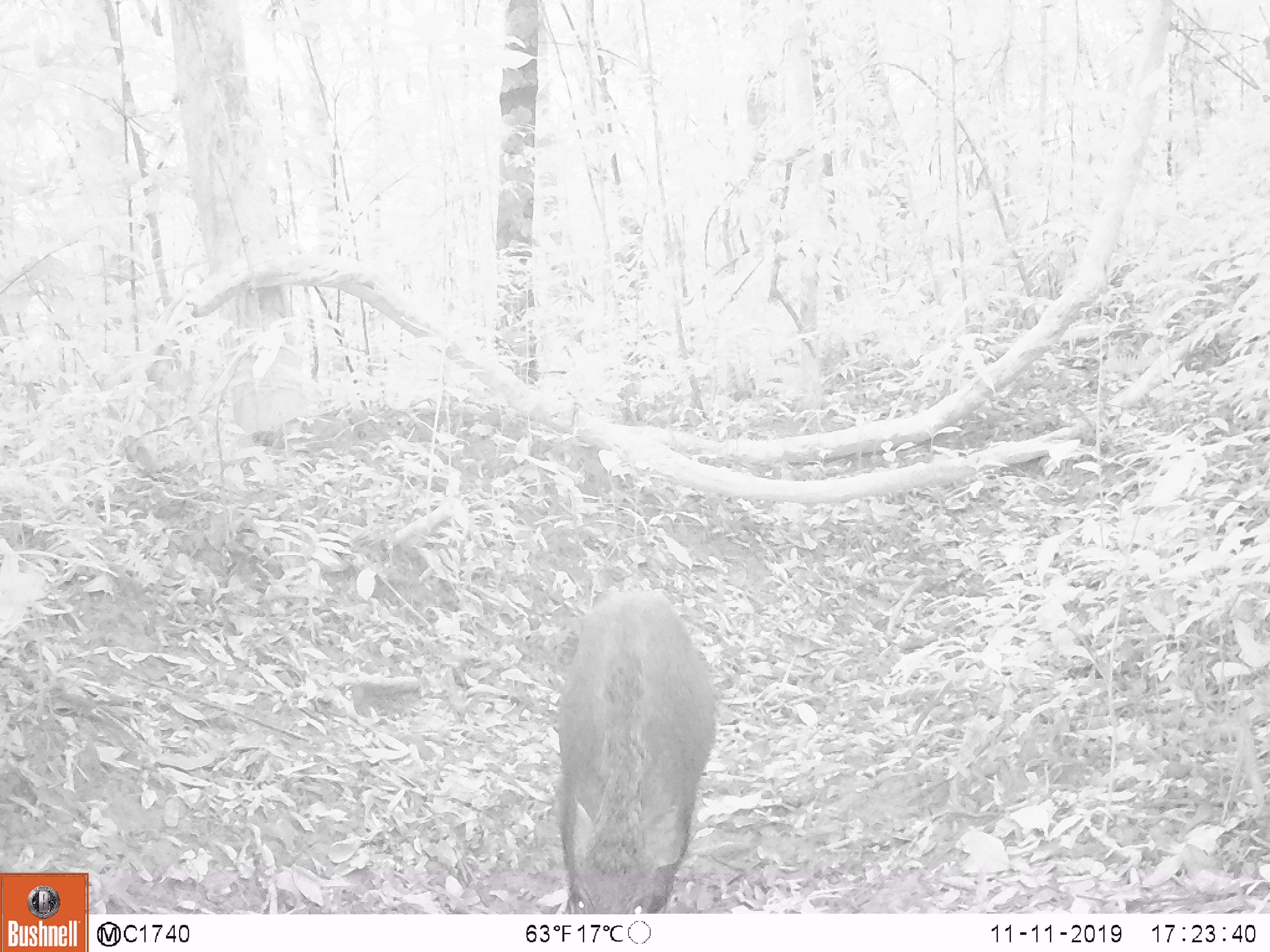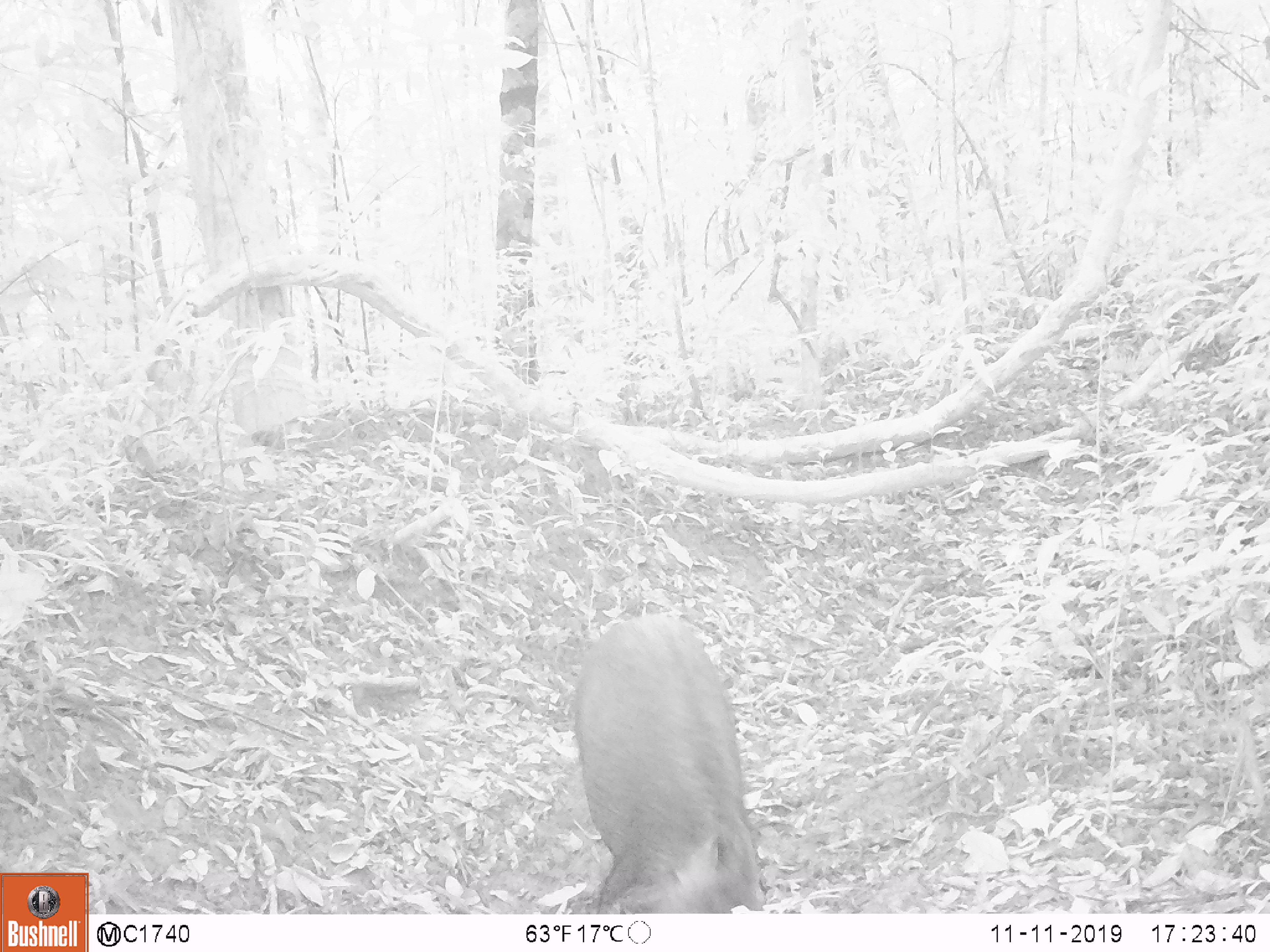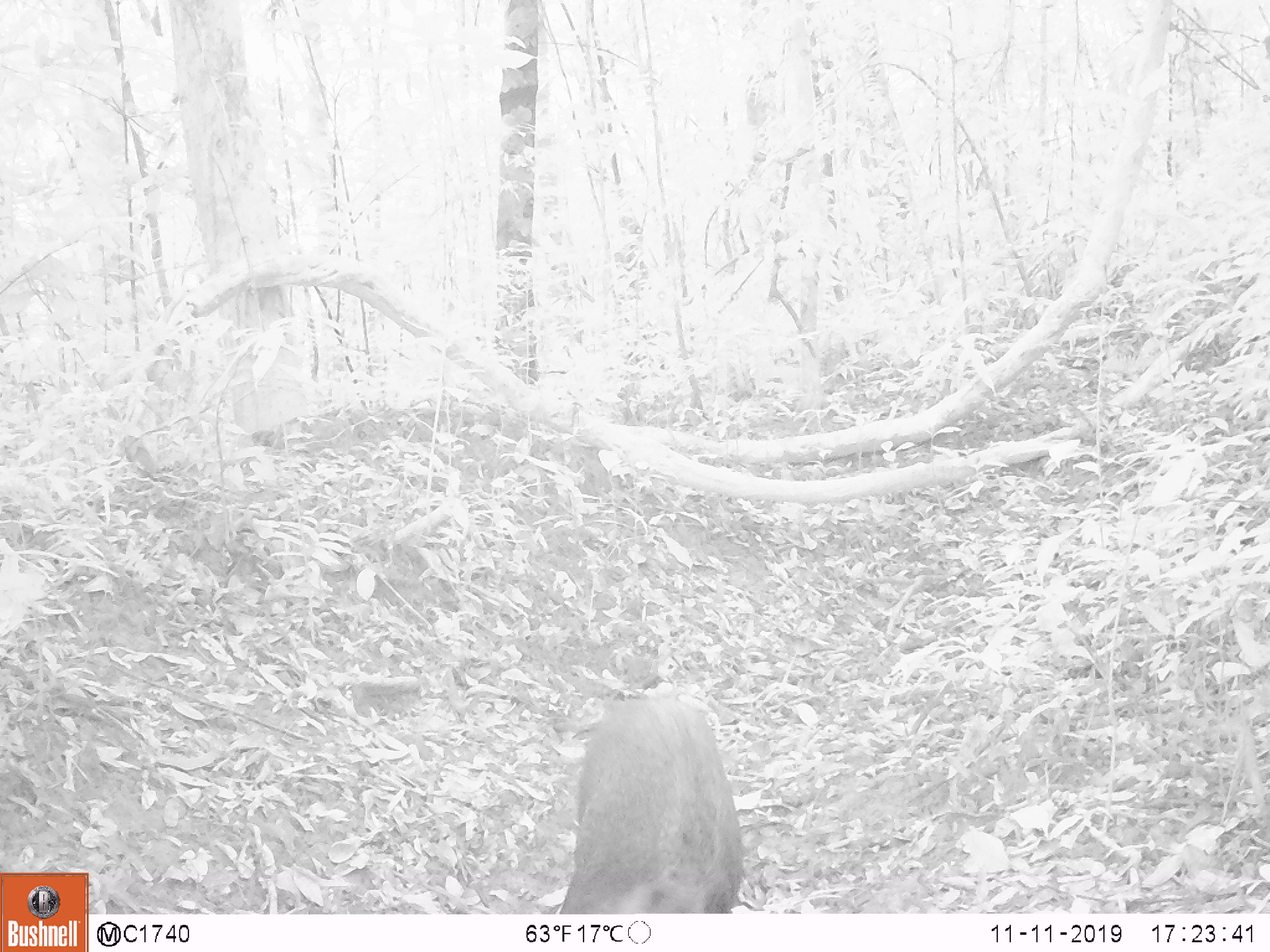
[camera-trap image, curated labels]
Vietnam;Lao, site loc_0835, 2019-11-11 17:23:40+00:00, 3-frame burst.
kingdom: Animalia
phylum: Chordata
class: Mammalia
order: Artiodactyla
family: Suidae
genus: Sus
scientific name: Sus scrofa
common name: eurasian wild pig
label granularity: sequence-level